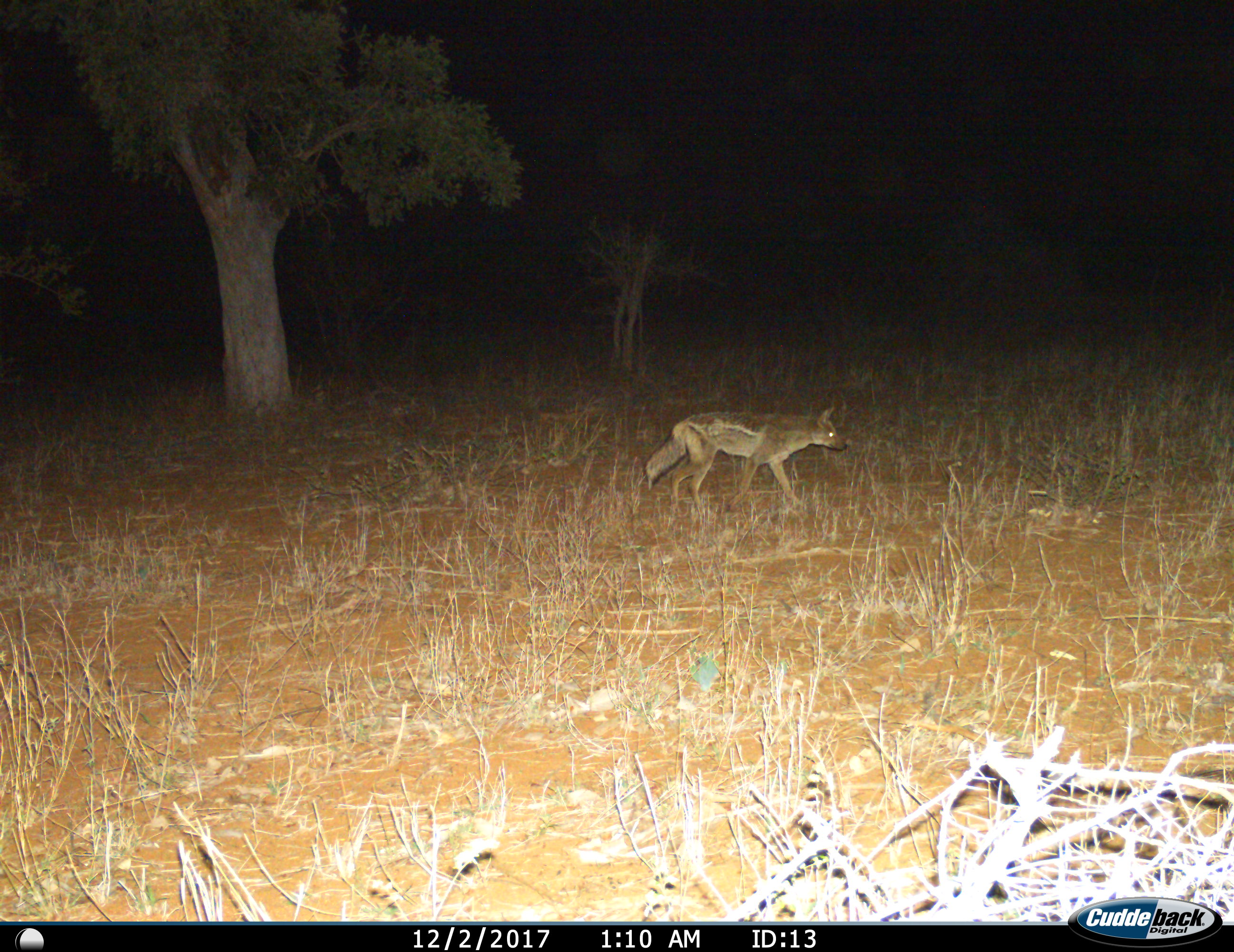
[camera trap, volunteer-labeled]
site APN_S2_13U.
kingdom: Animalia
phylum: Chordata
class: Mammalia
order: Carnivora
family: Canidae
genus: Lupulella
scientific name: Lupulella adusta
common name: side-striped jackal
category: jackalsidestriped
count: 1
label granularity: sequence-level